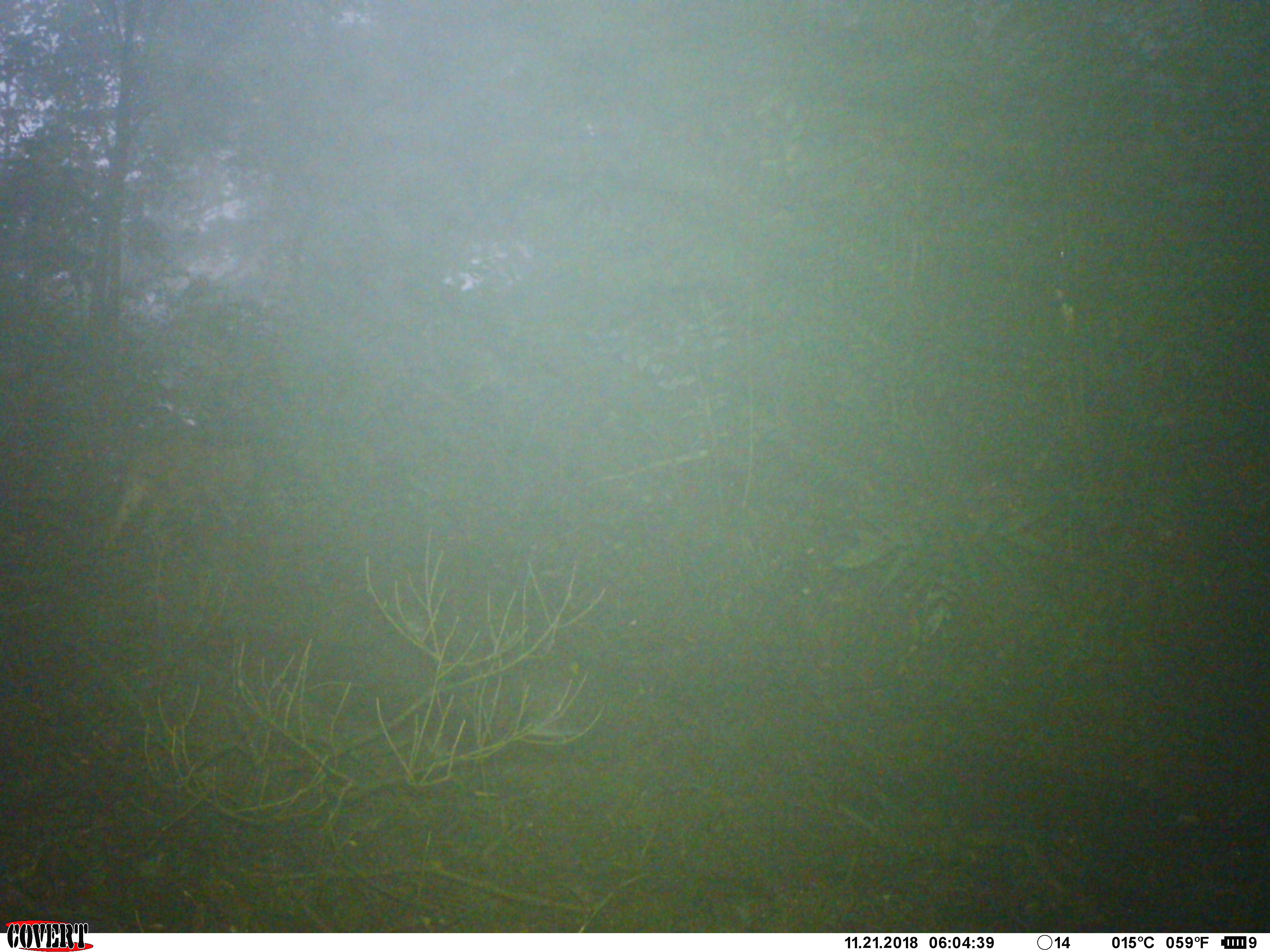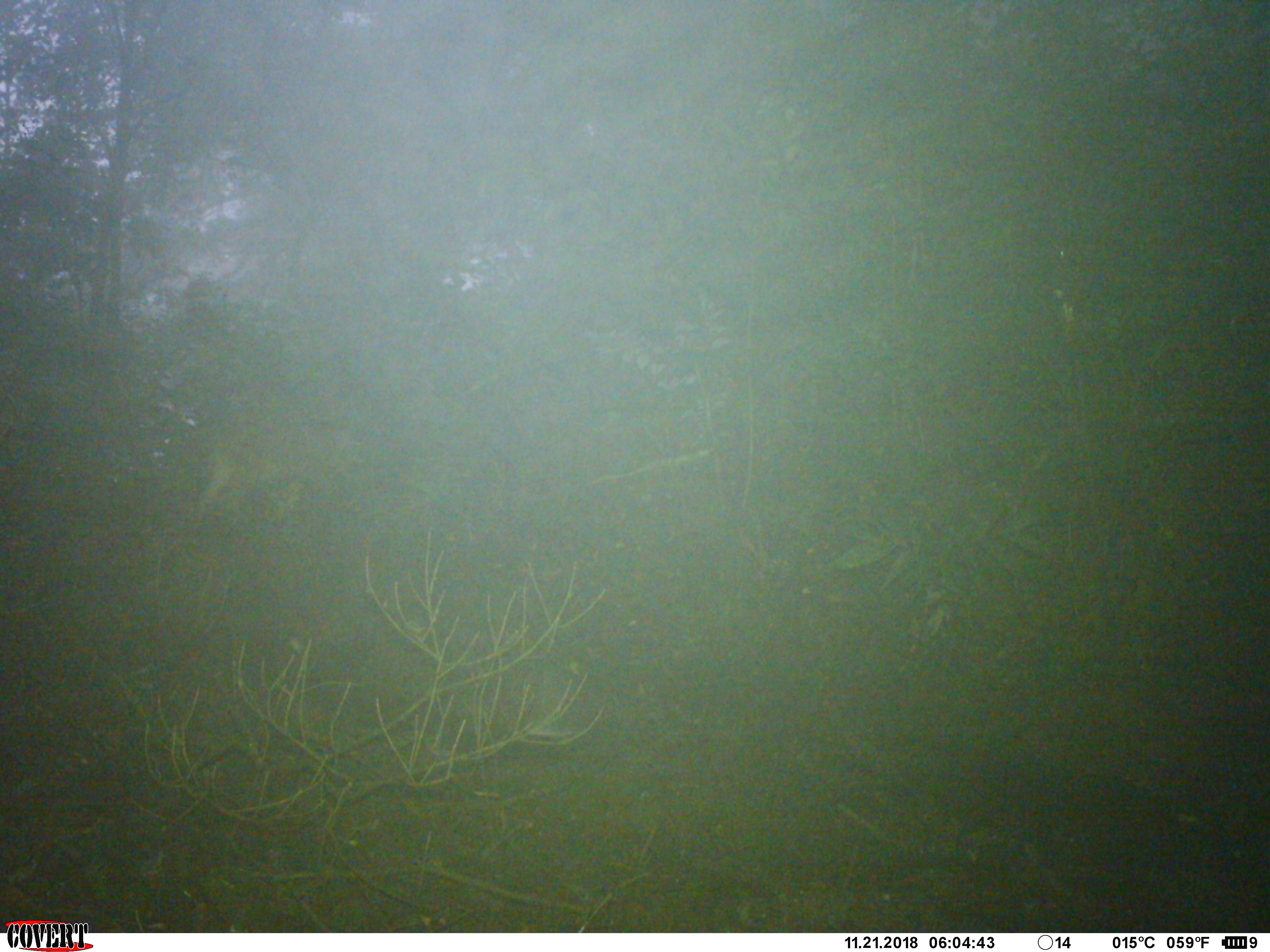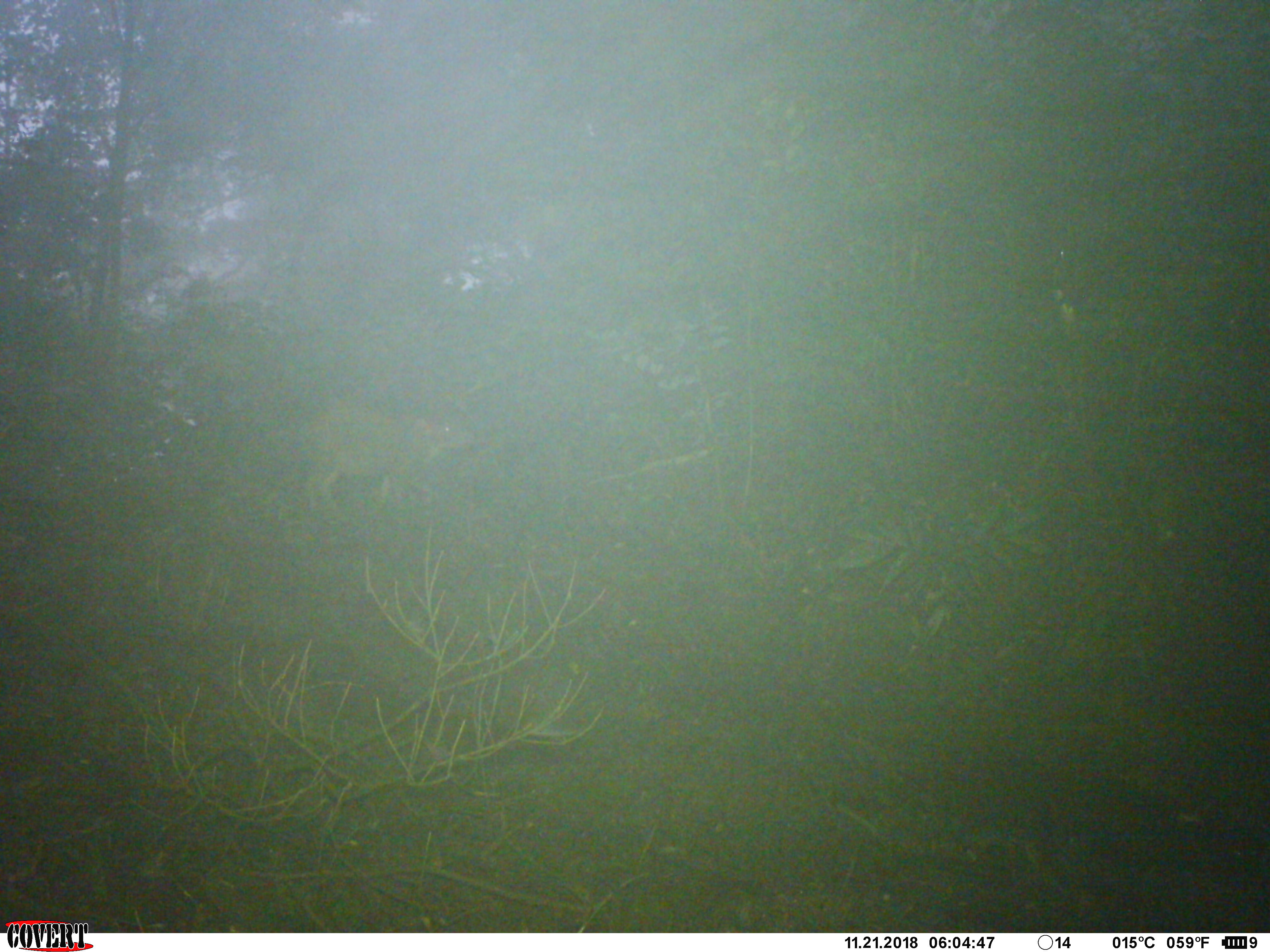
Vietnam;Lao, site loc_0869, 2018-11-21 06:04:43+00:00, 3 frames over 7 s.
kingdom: Animalia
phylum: Chordata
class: Mammalia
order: Artiodactyla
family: Suidae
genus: Sus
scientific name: Sus scrofa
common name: eurasian wild pig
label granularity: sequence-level